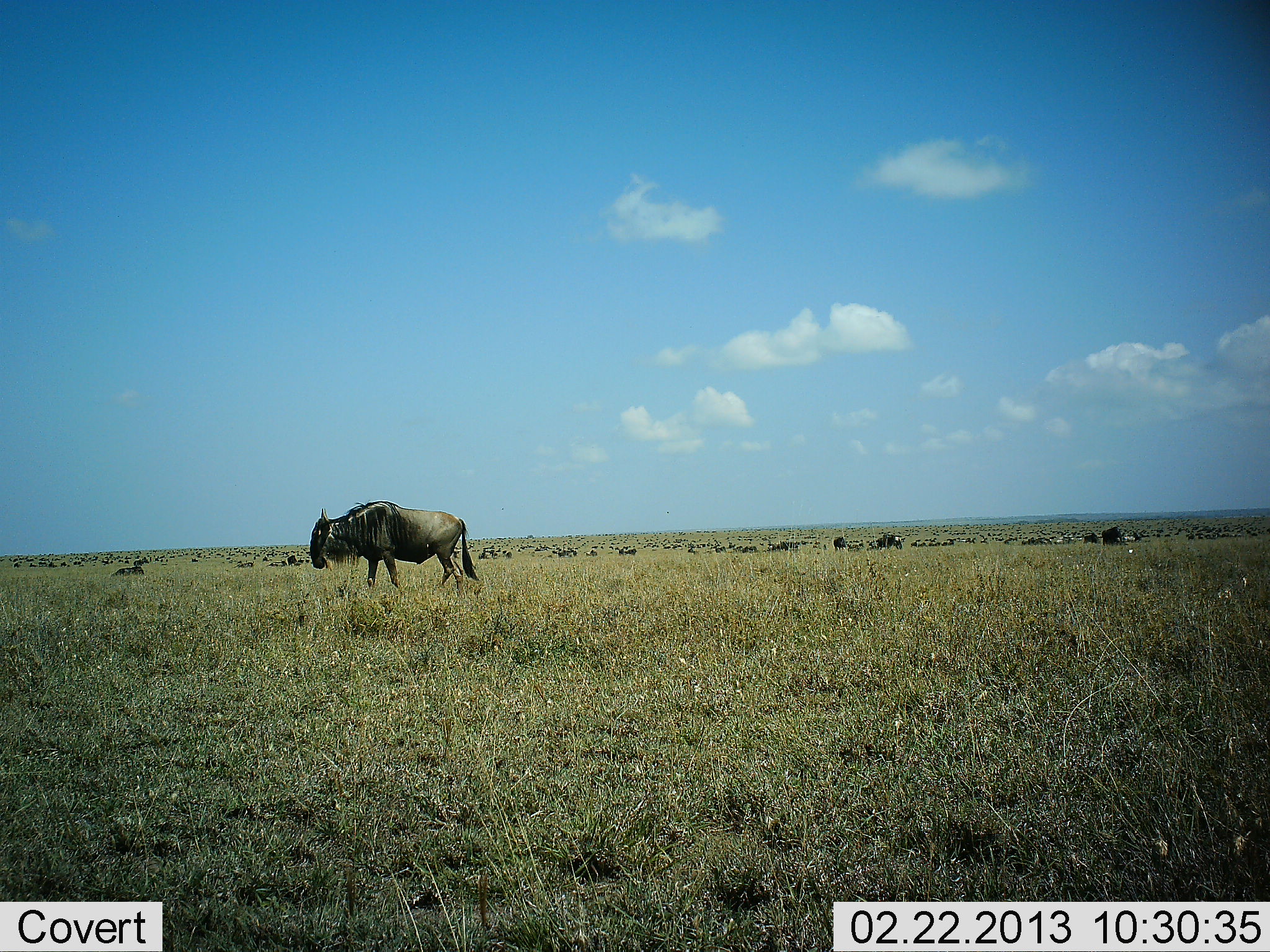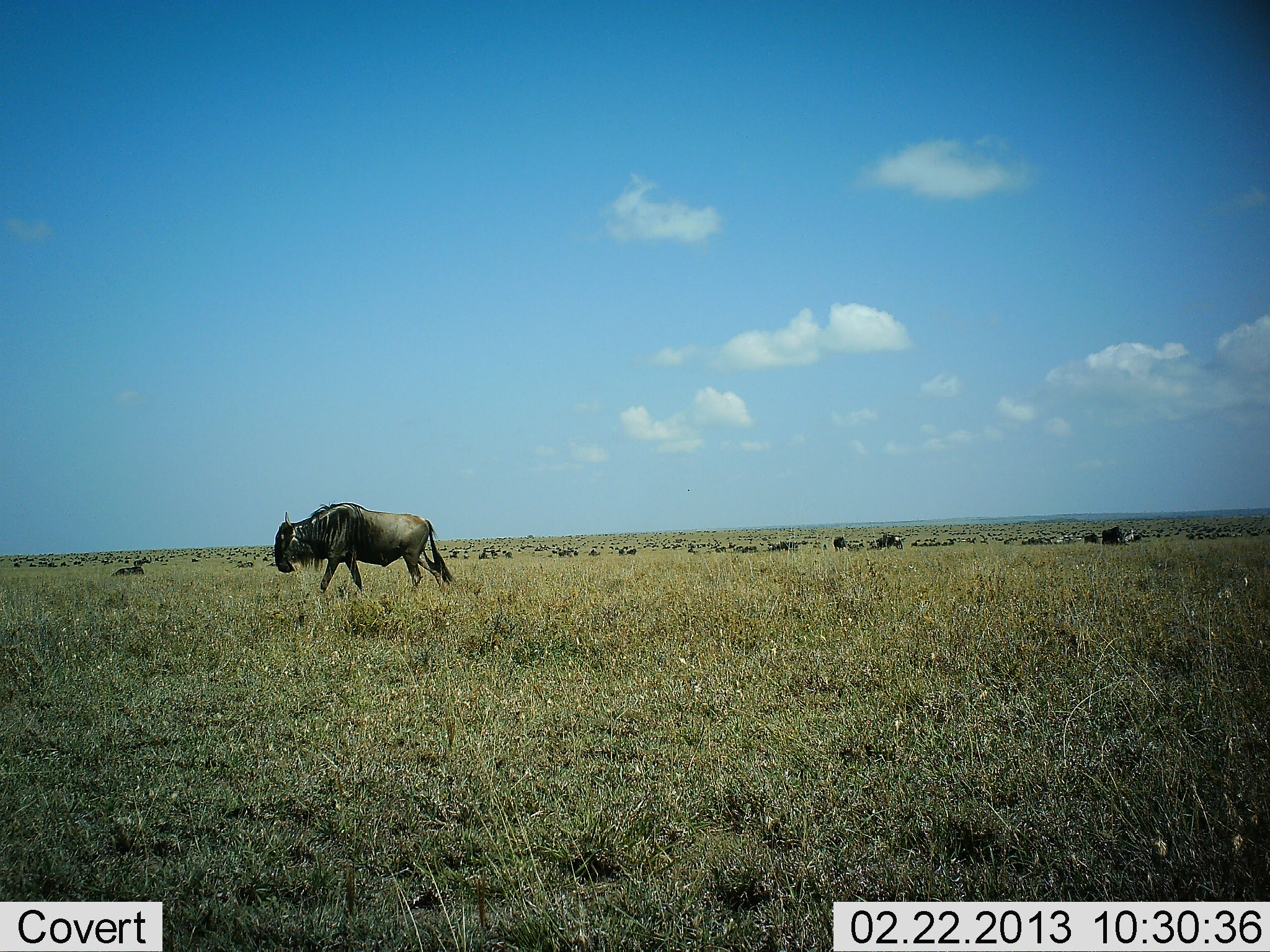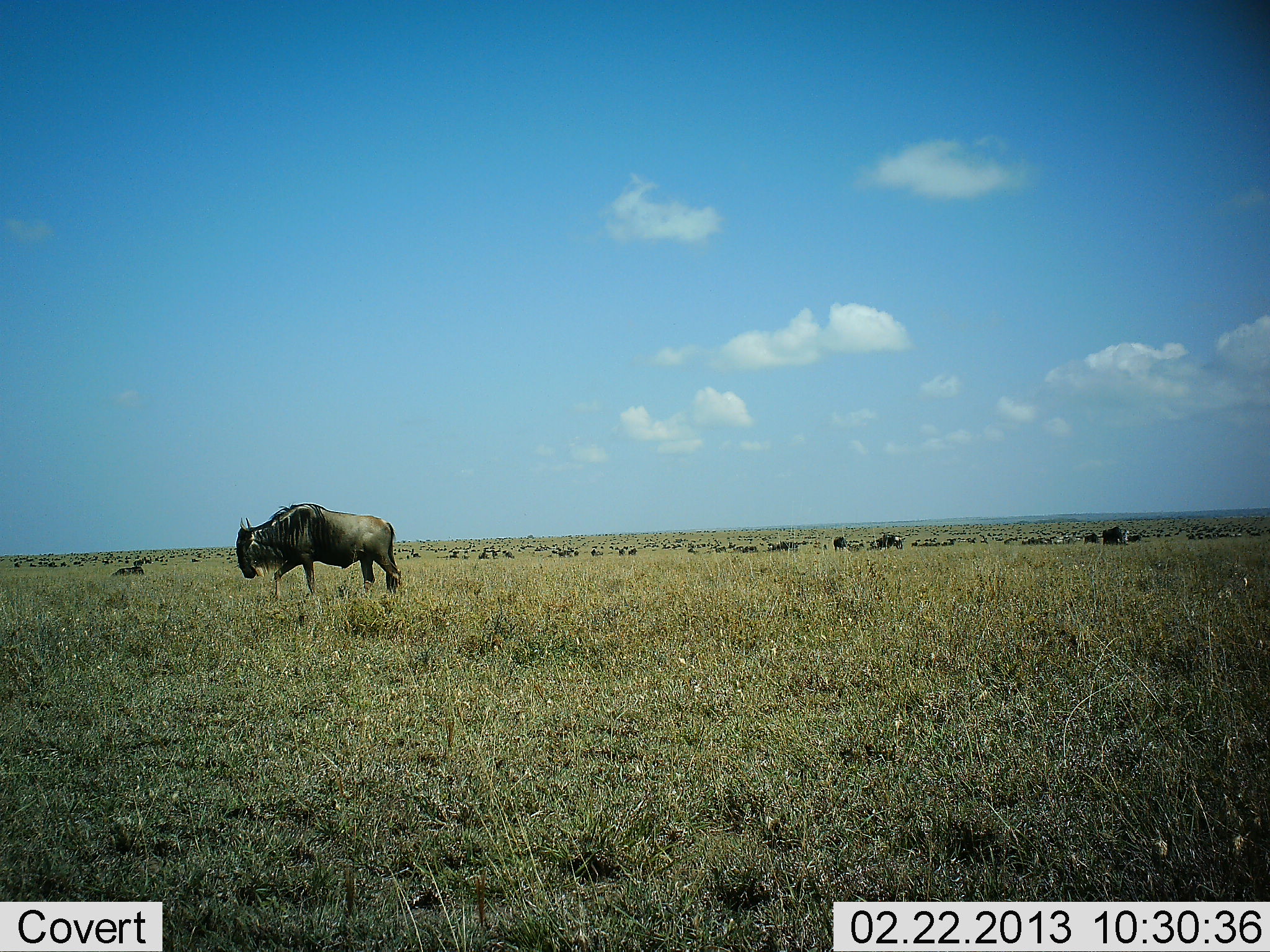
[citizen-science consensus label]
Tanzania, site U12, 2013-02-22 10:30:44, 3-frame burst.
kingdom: Animalia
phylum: Chordata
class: Mammalia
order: Artiodactyla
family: Bovidae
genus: Connochaetes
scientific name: Connochaetes taurinus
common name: blue wildebeest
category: wildebeest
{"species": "wildebeest (blue wildebeest) (Connochaetes taurinus)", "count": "1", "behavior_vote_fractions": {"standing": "26%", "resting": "16%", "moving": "84%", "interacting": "0%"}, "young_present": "0%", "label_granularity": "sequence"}